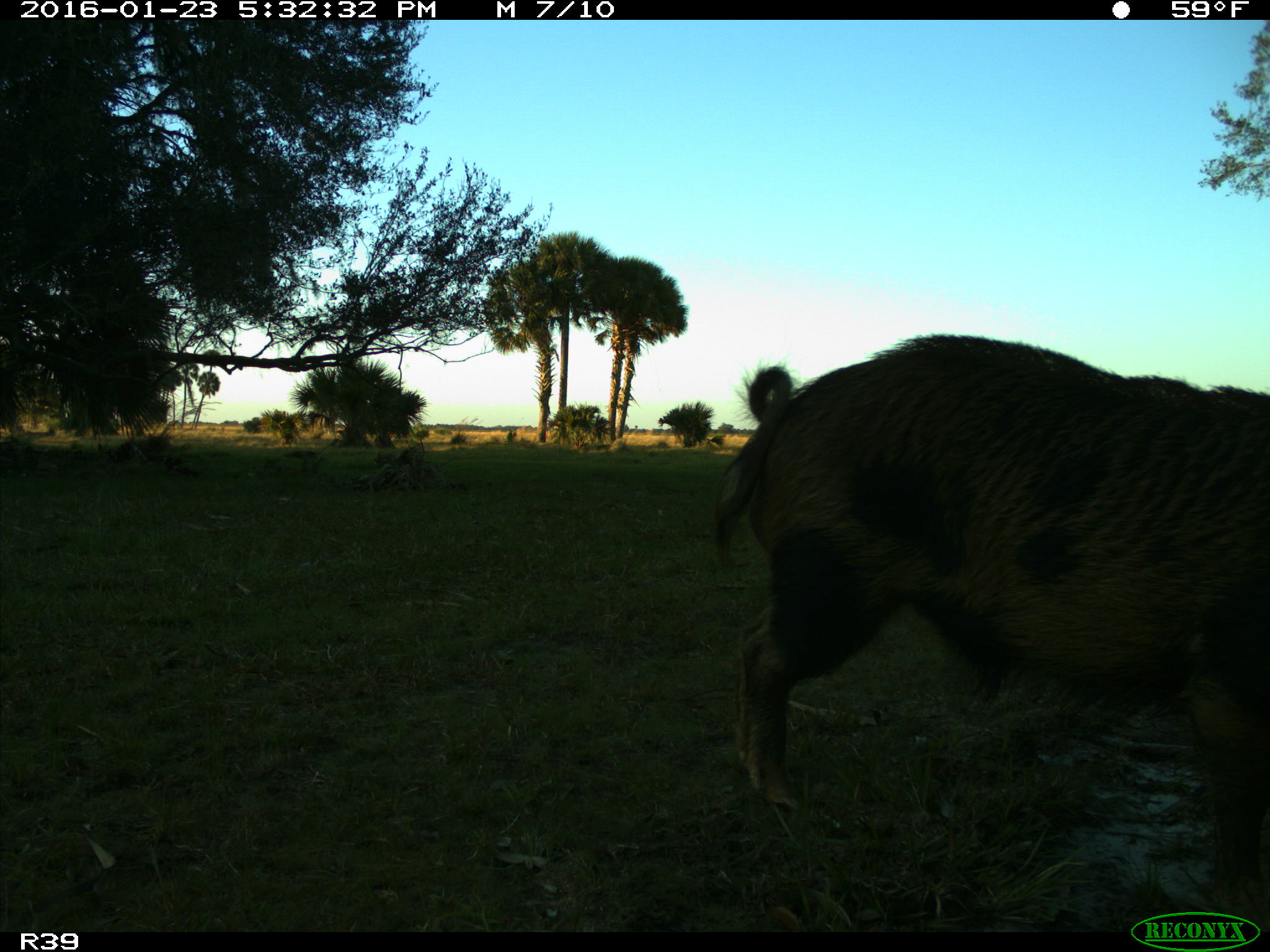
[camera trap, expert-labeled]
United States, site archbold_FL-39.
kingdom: Animalia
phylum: Chordata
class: Mammalia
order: Artiodactyla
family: Suidae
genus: Sus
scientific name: Sus scrofa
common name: wild boar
Sus scrofa (wild boar).